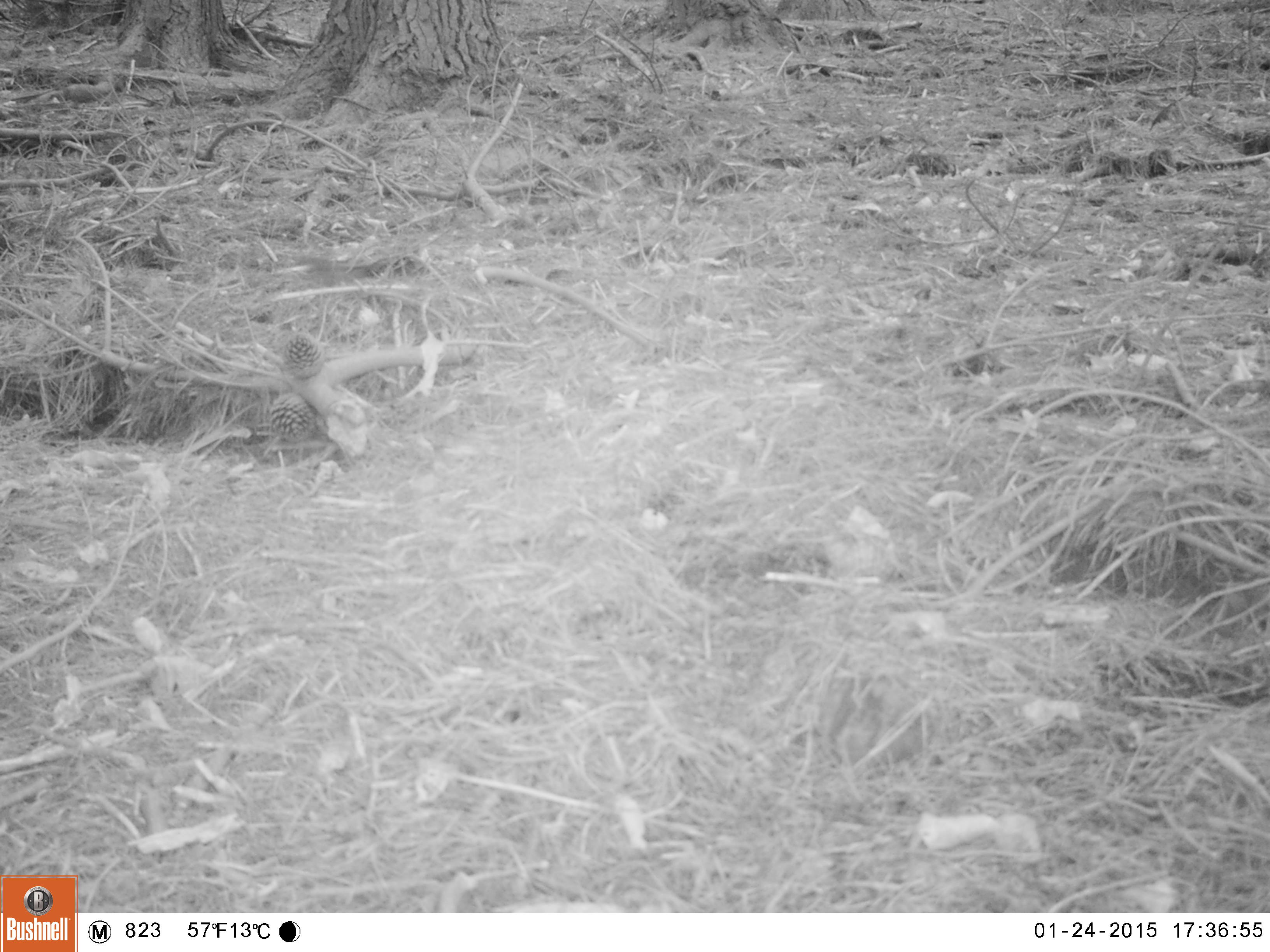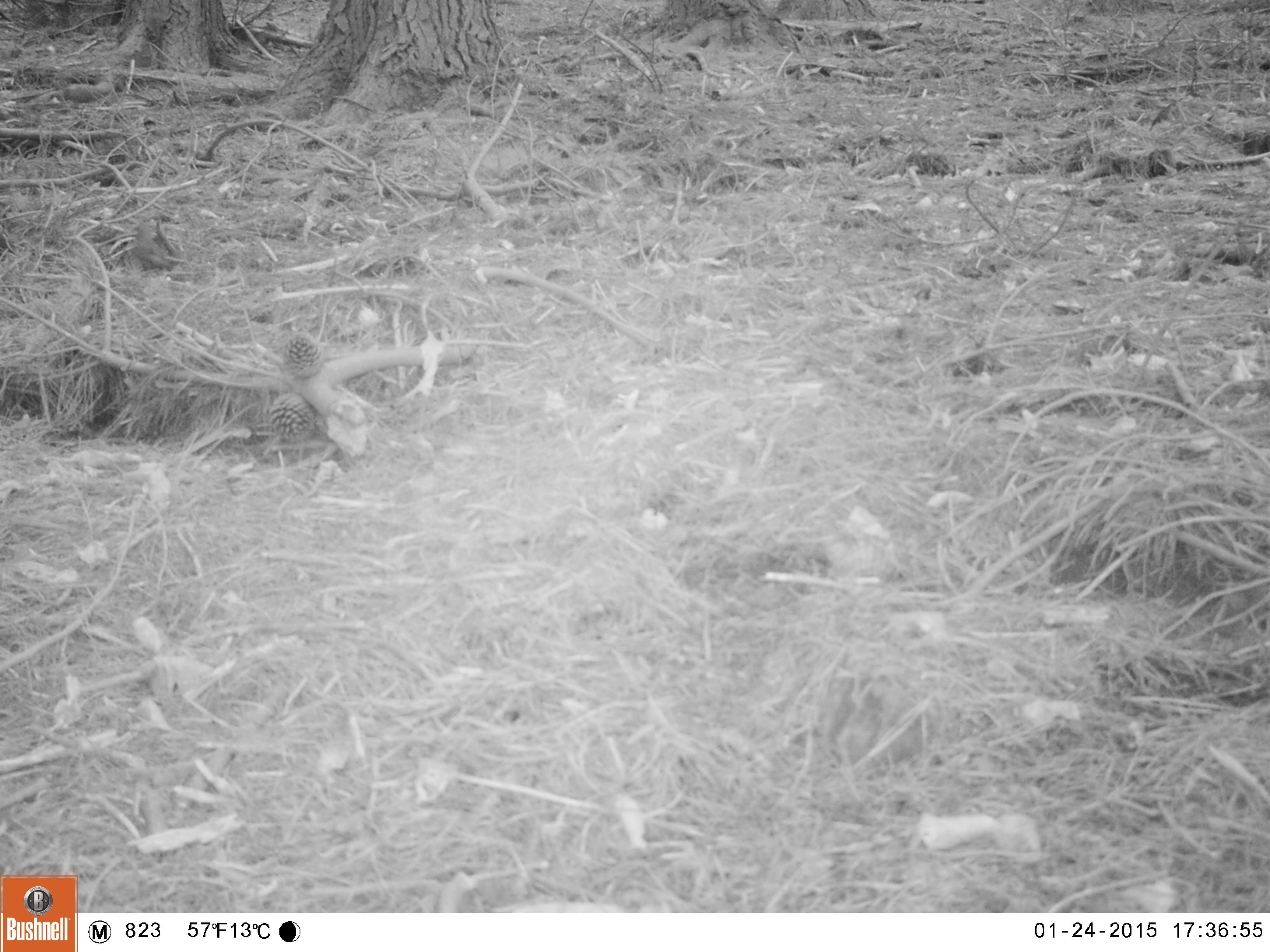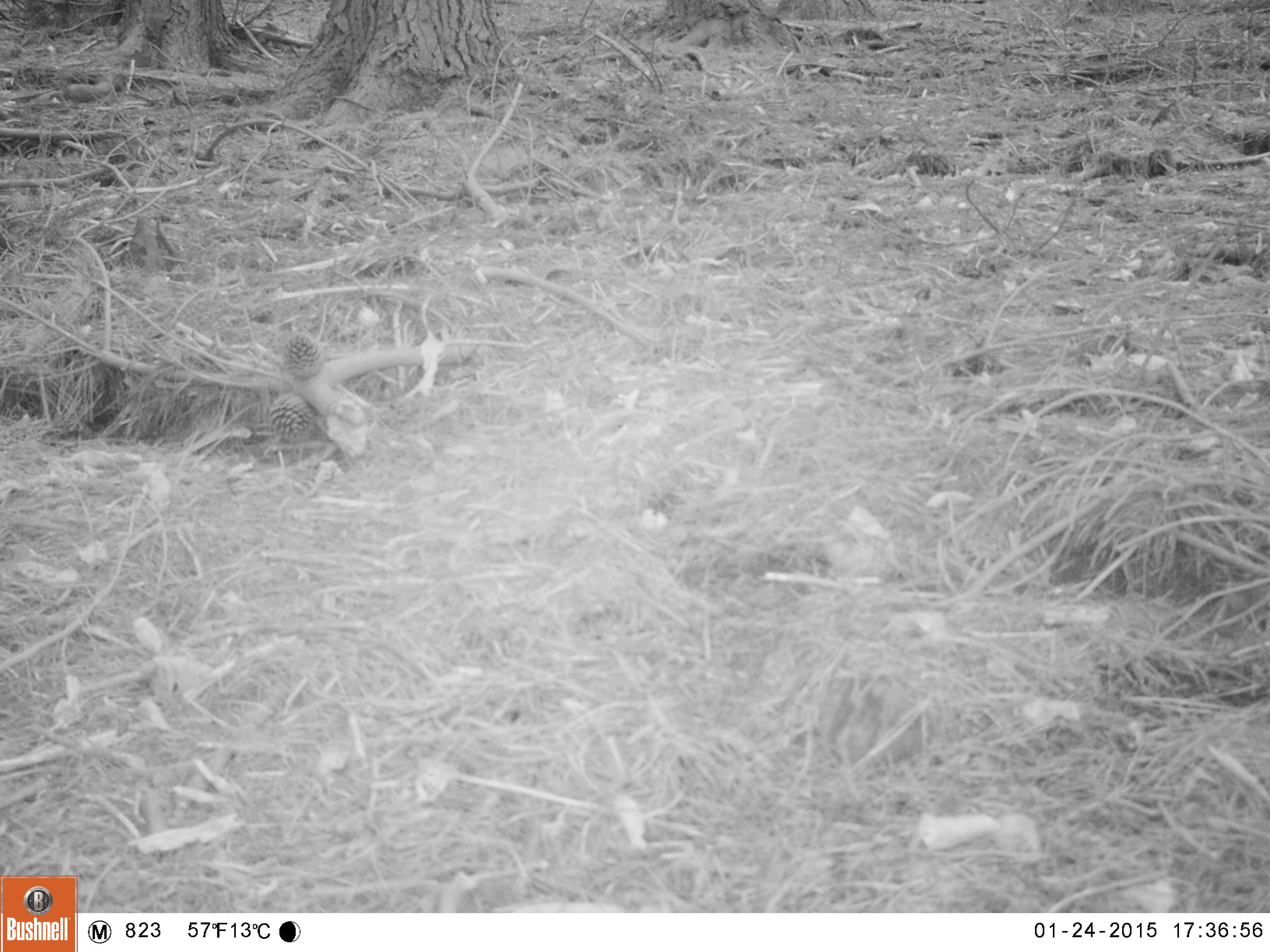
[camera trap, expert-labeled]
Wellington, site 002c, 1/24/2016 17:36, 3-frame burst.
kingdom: Animalia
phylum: Chordata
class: Aves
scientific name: Aves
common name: bird